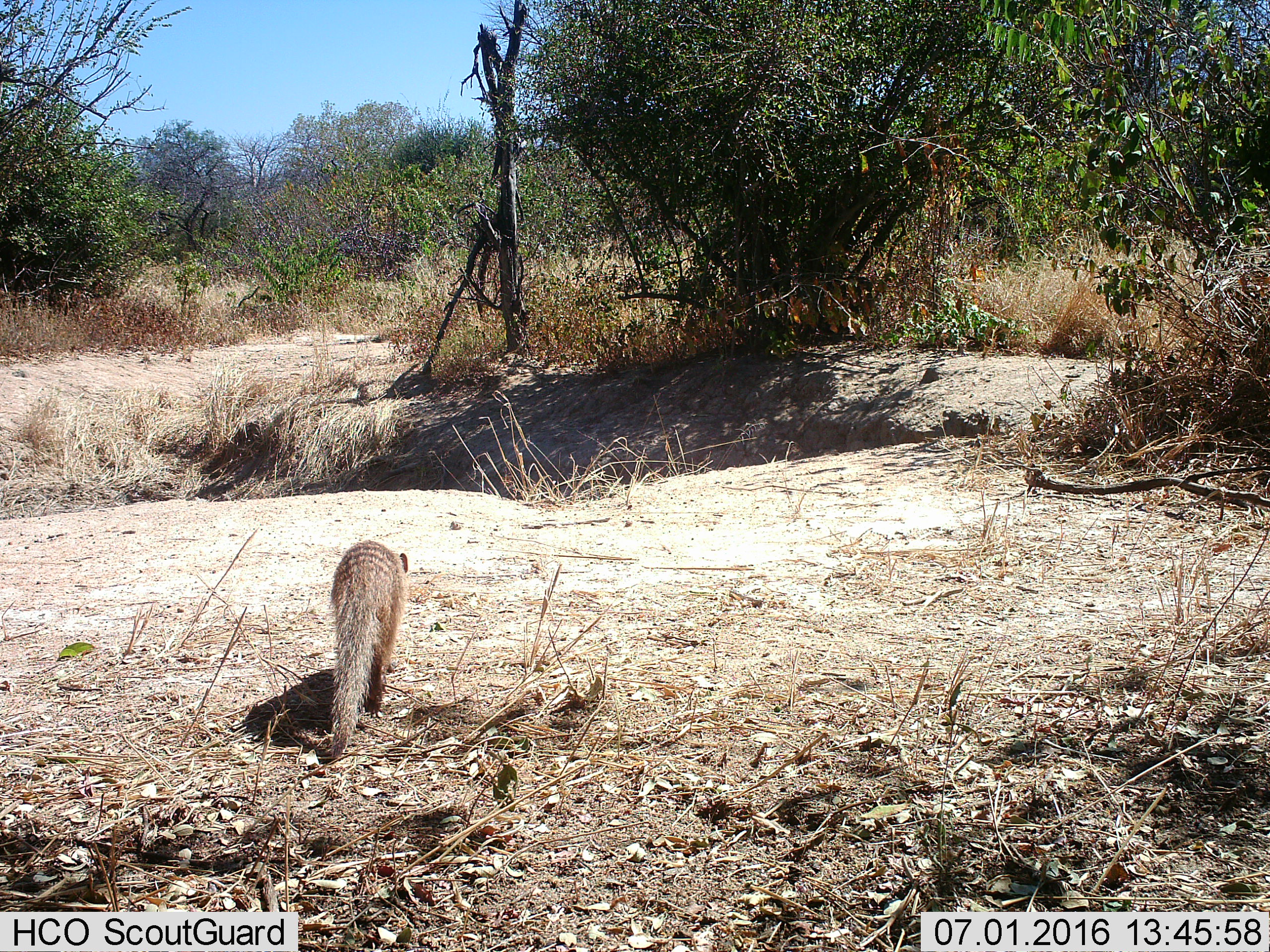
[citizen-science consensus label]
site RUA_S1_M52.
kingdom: Animalia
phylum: Chordata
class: Mammalia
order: Carnivora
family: Herpestidae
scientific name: Herpestidae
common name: mongoose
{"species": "mongoose (Herpestidae)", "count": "1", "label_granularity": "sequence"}